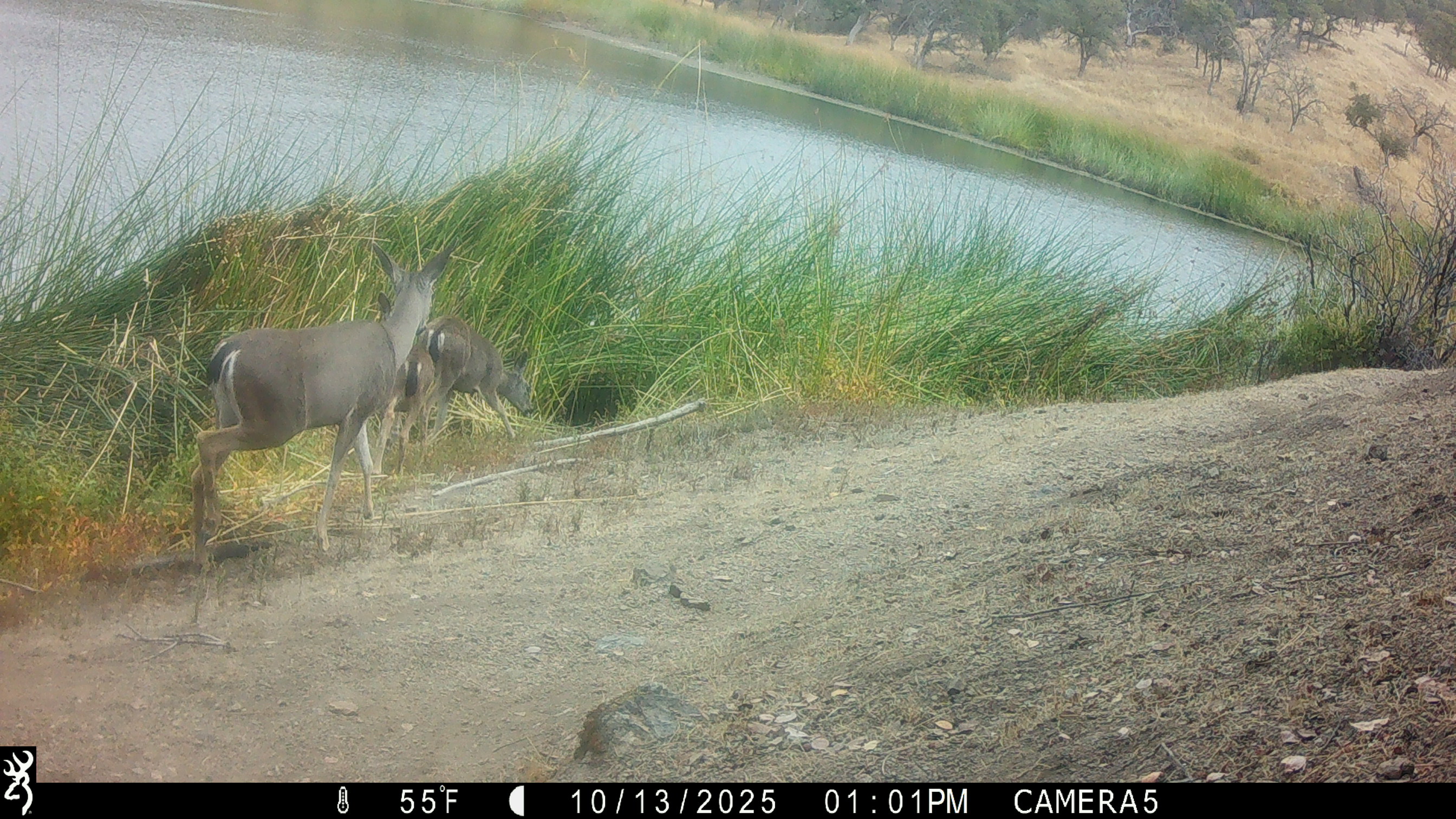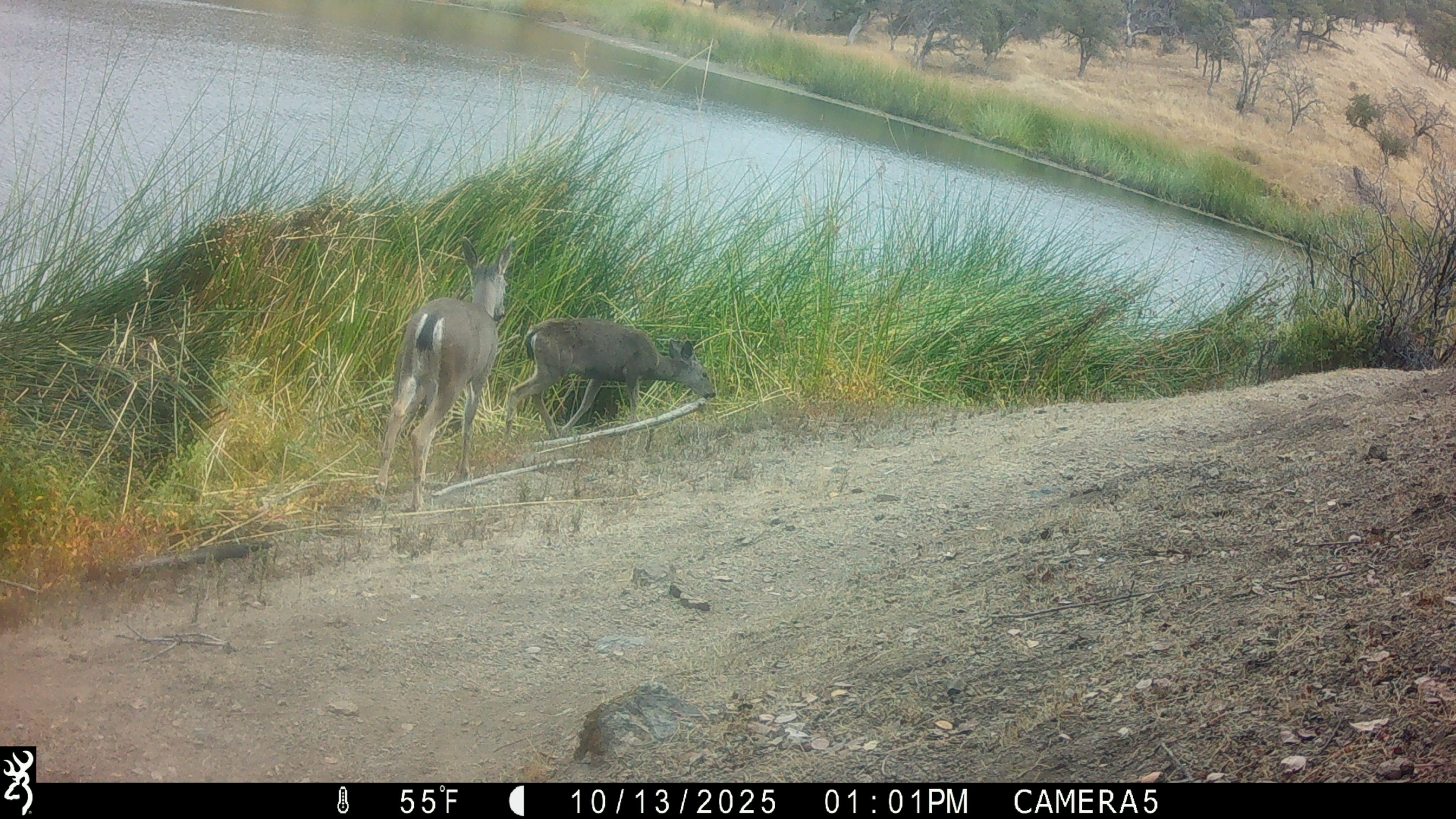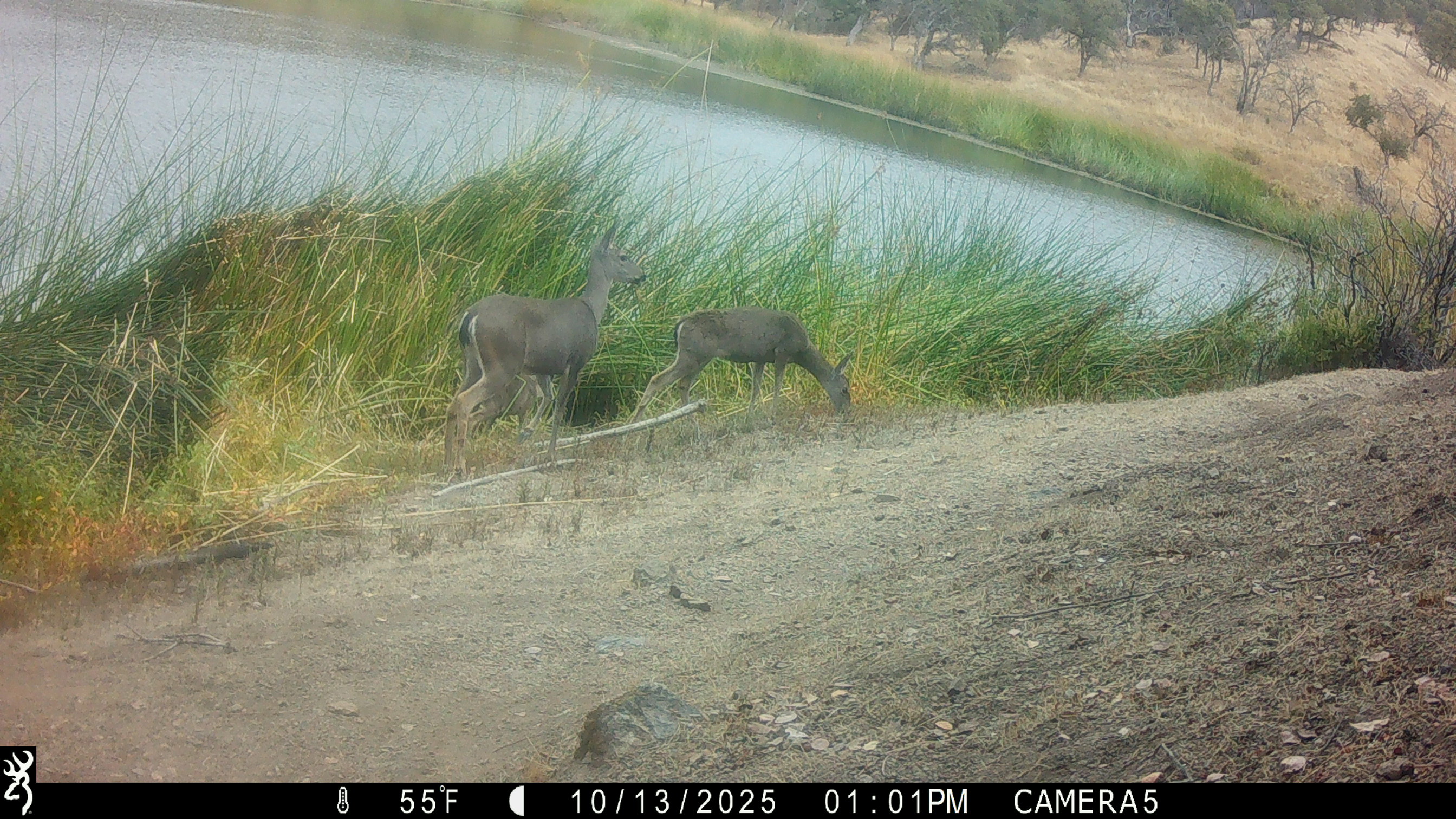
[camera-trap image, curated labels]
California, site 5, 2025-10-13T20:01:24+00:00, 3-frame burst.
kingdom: Animalia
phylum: Chordata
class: Mammalia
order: Artiodactyla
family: Cervidae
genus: Odocoileus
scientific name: Odocoileus hemionus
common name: mule deer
Mule deer (Odocoileus hemionus).